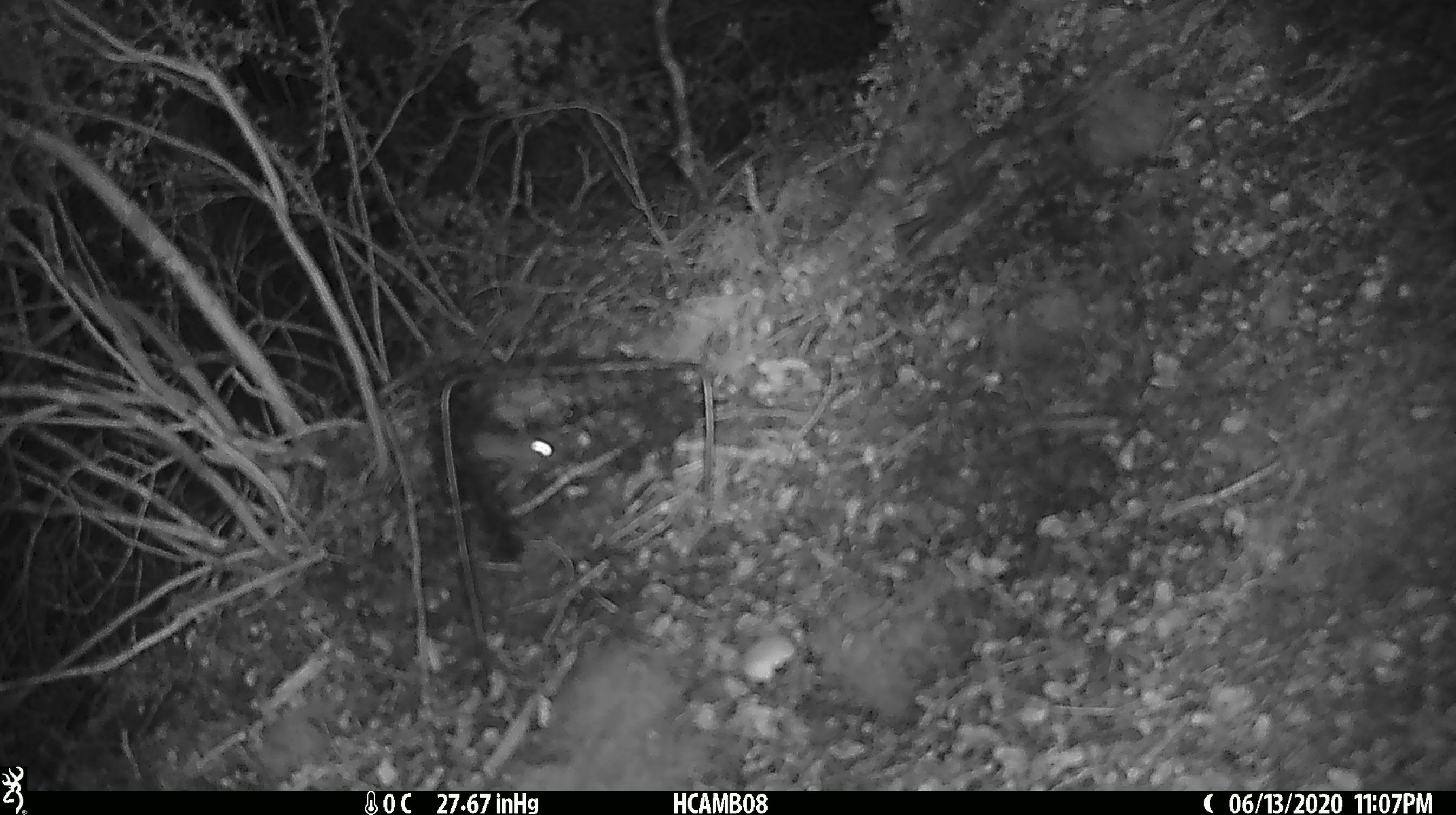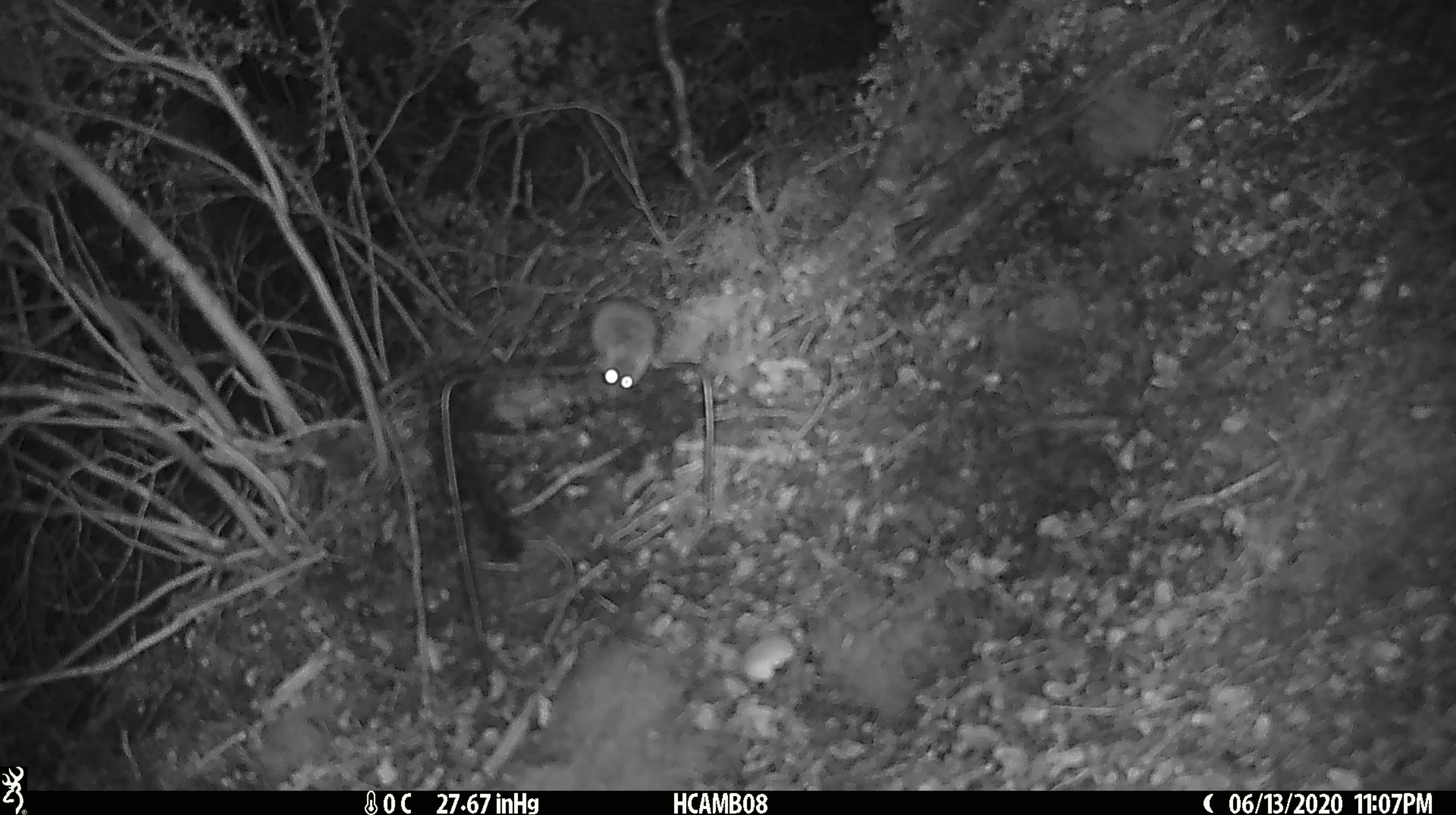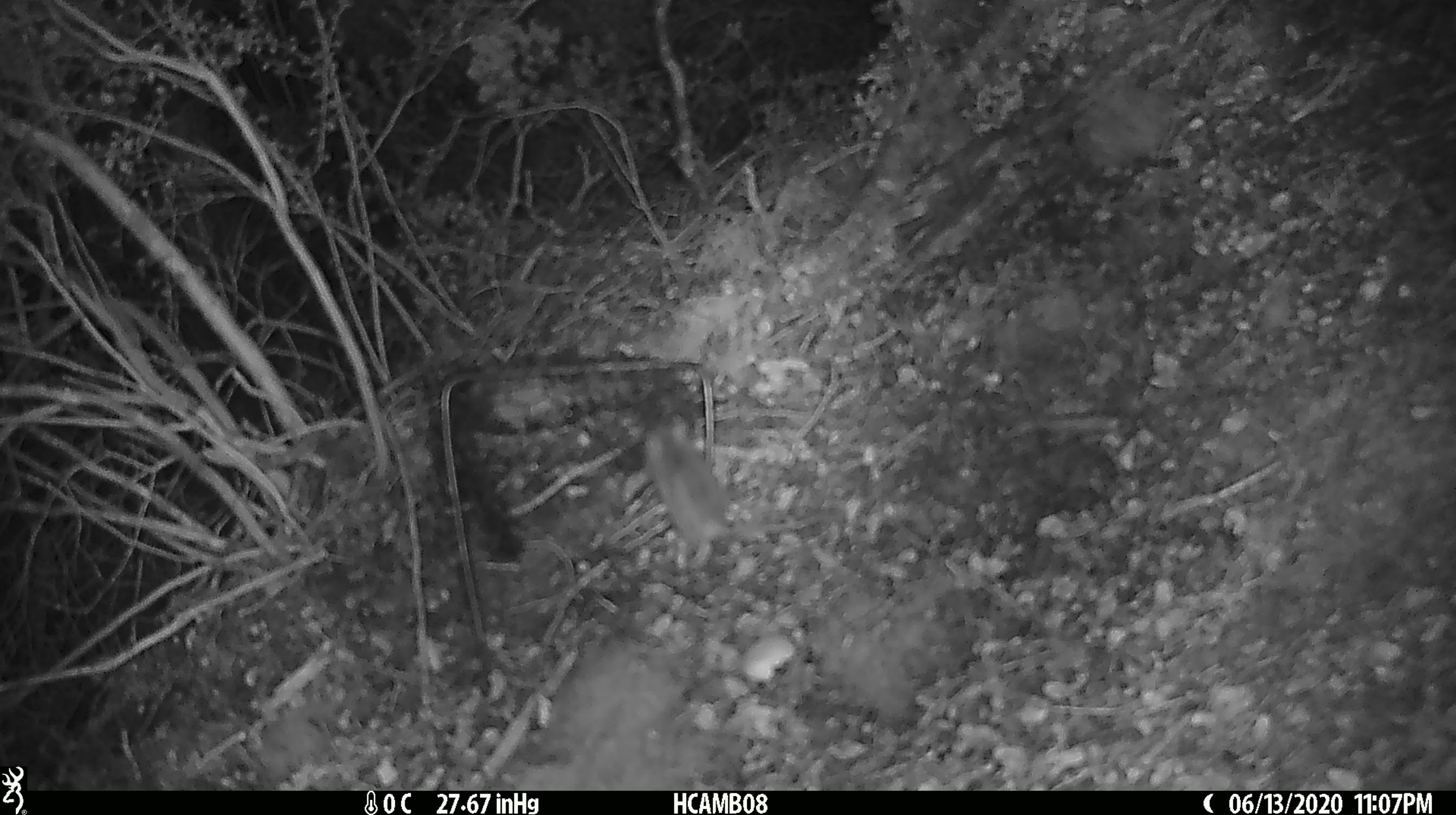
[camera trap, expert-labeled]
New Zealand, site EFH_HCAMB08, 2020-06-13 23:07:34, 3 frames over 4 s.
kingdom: Animalia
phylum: Chordata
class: Mammalia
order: Rodentia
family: Muridae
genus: Mus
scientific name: Mus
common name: mouse